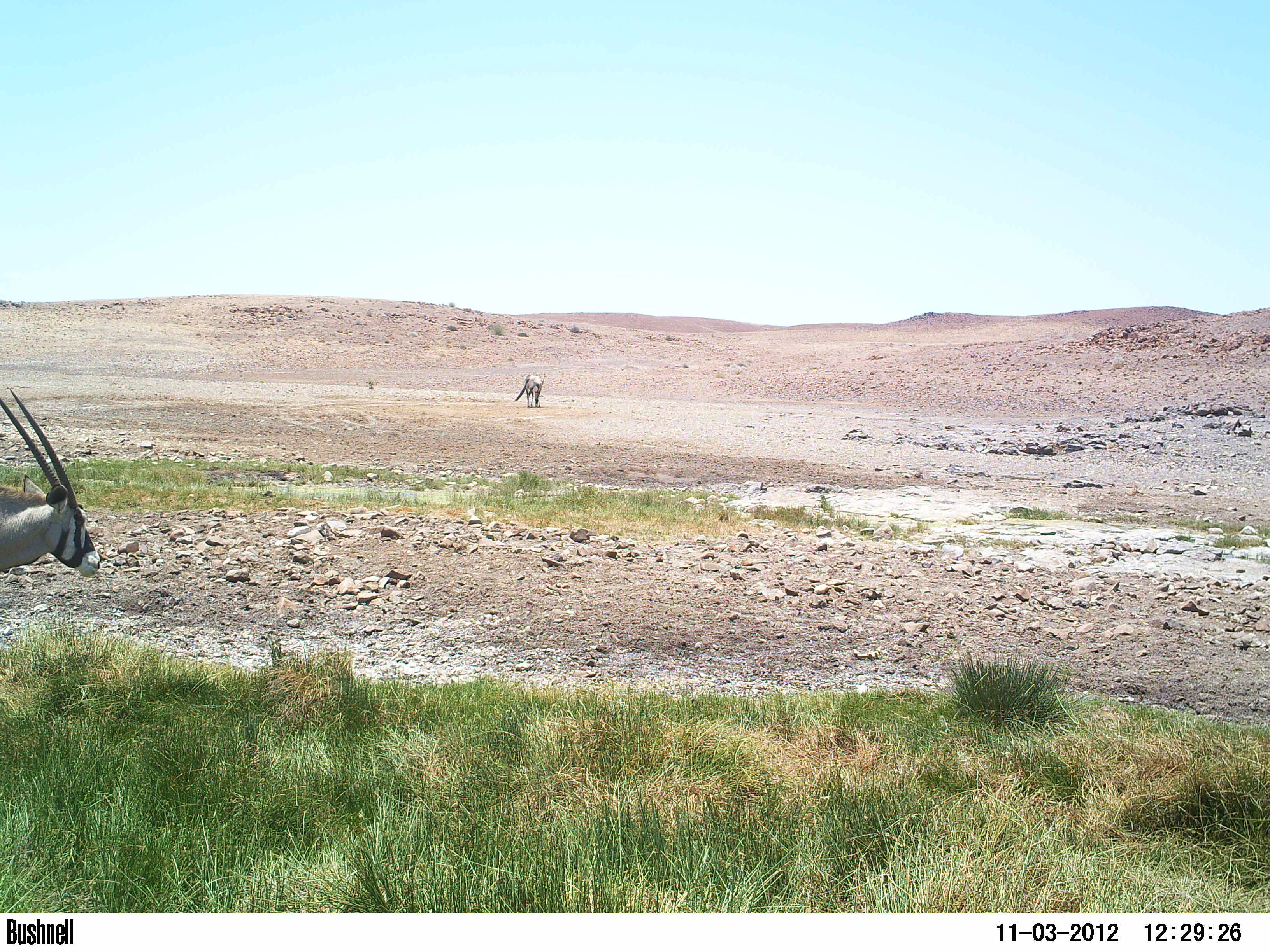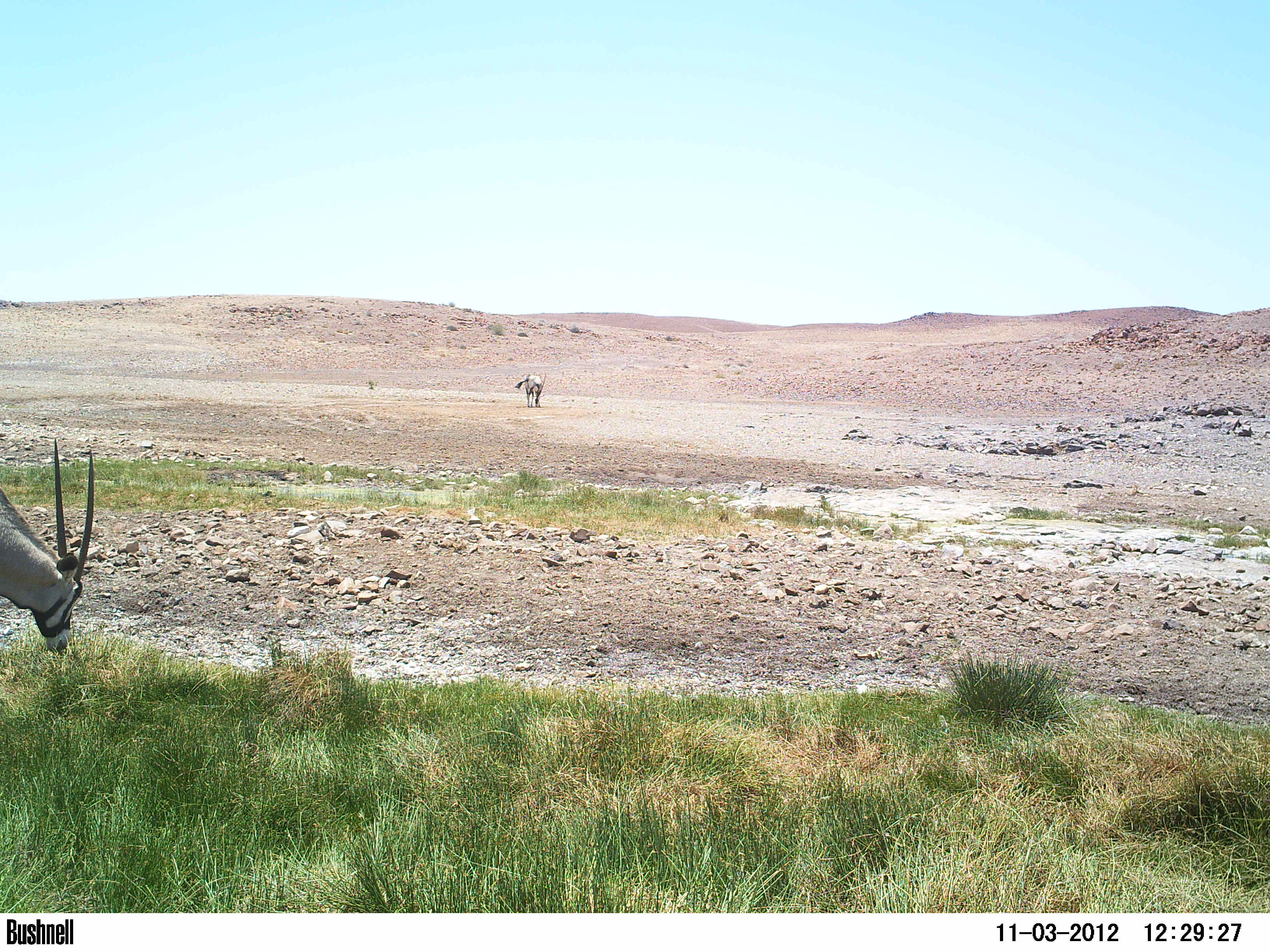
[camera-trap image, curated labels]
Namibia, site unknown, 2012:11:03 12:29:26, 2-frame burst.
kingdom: Animalia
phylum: Chordata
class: Mammalia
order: Artiodactyla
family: Bovidae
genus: Oryx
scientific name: Oryx gazella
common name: gemsbok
Oryx gazella (gemsbok).